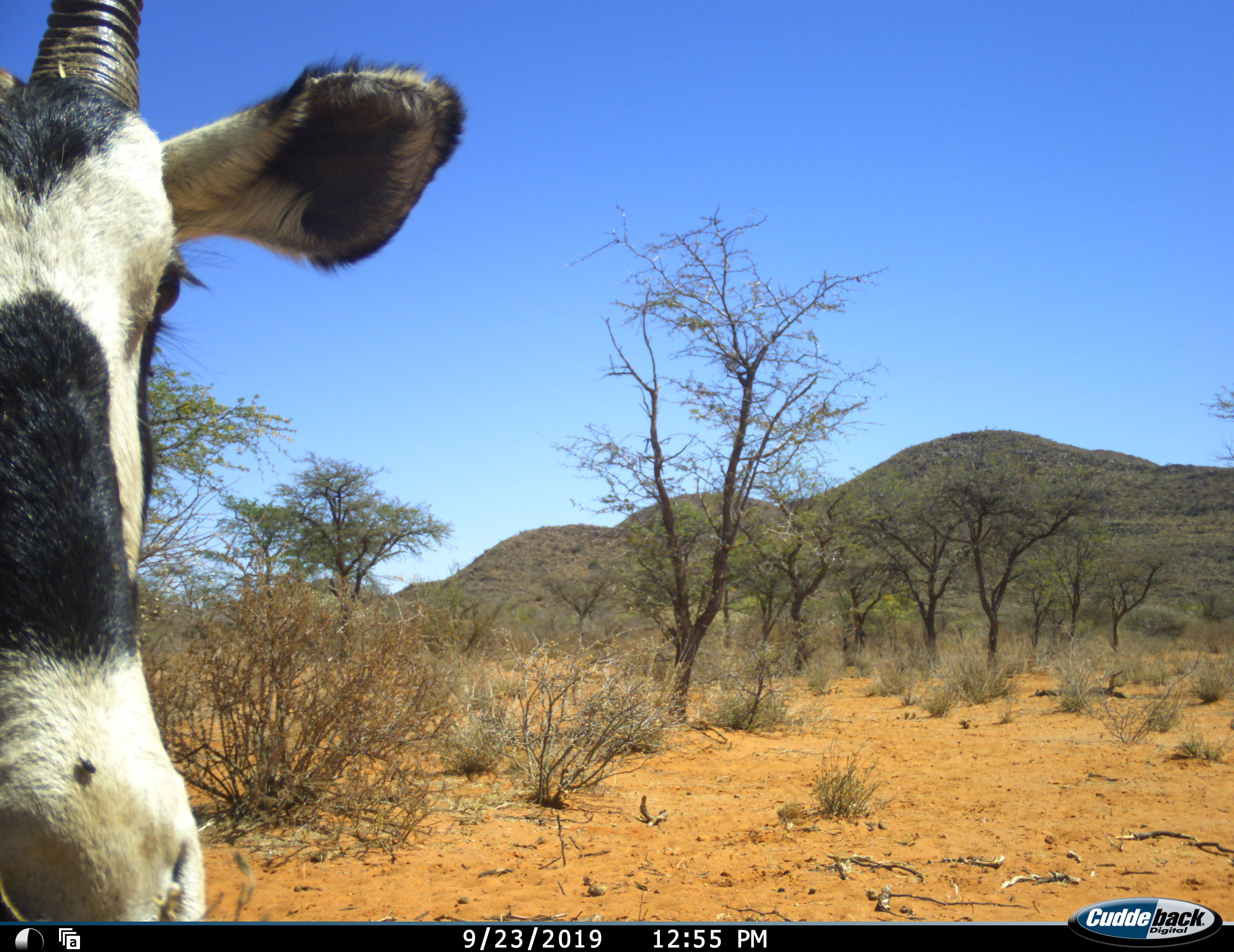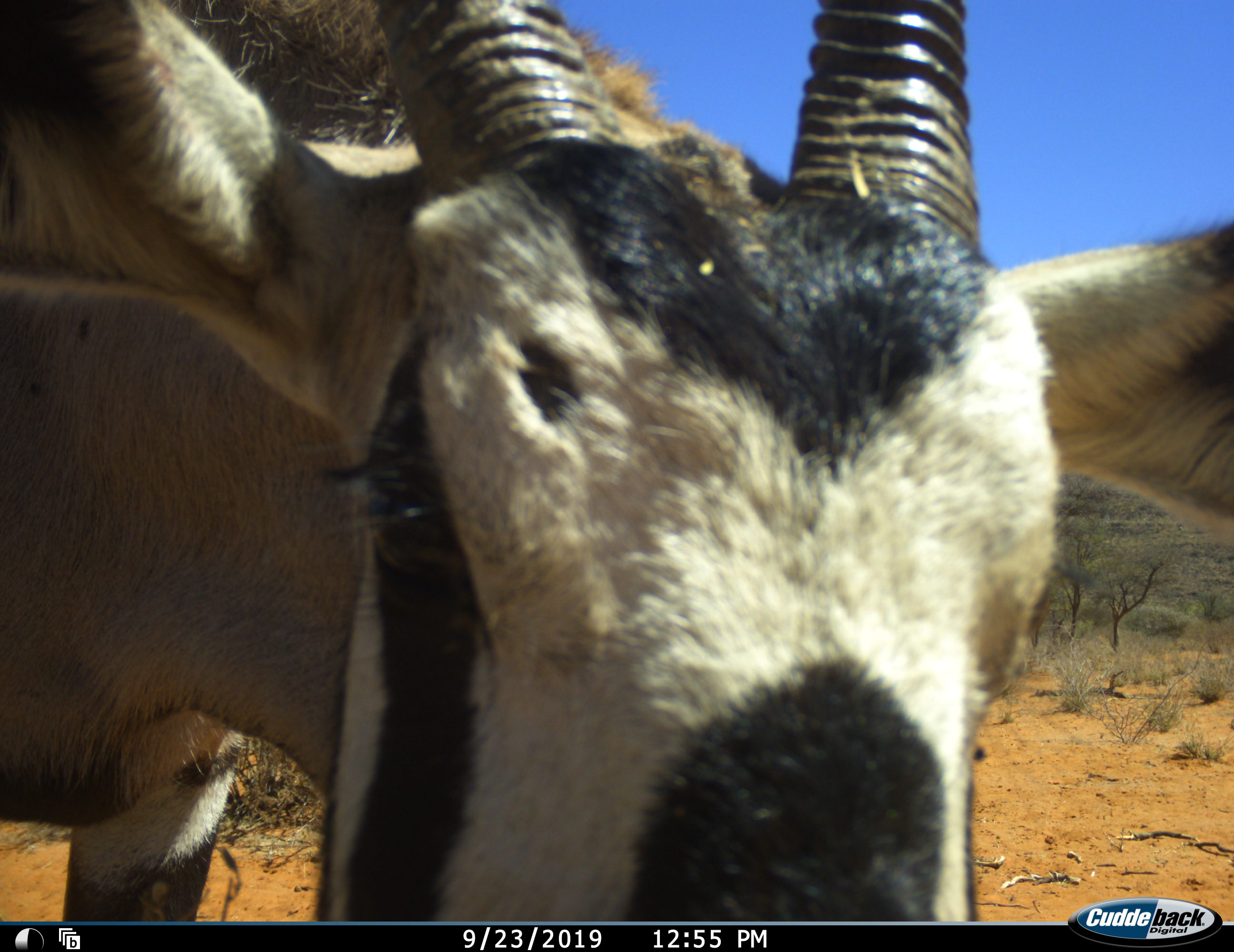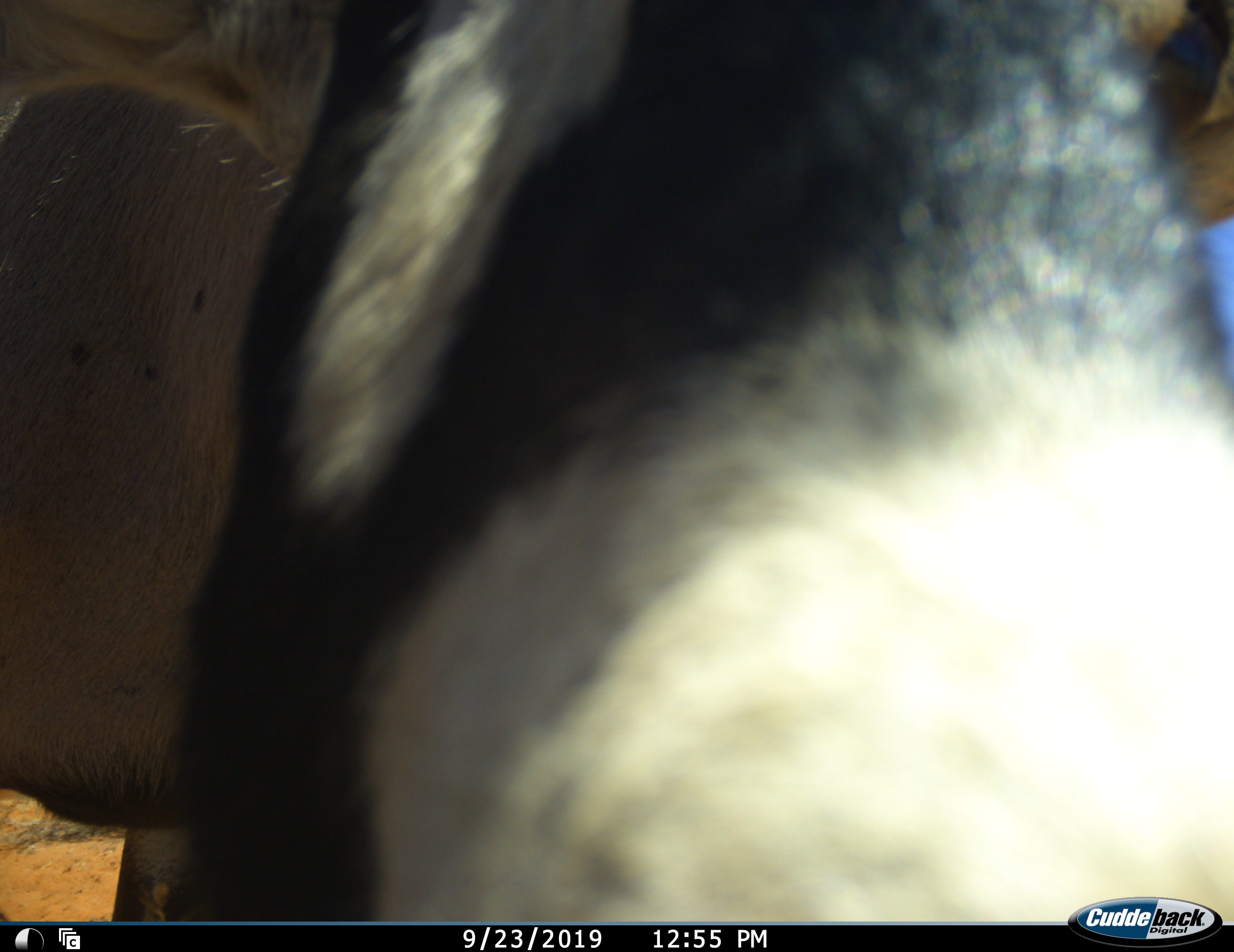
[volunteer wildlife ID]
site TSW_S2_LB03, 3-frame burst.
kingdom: Animalia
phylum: Chordata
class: Mammalia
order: Artiodactyla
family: Bovidae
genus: Oryx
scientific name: Oryx gazella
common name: gemsbok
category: oryx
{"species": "oryx (gemsbok) (Oryx gazella)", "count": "1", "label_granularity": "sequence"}